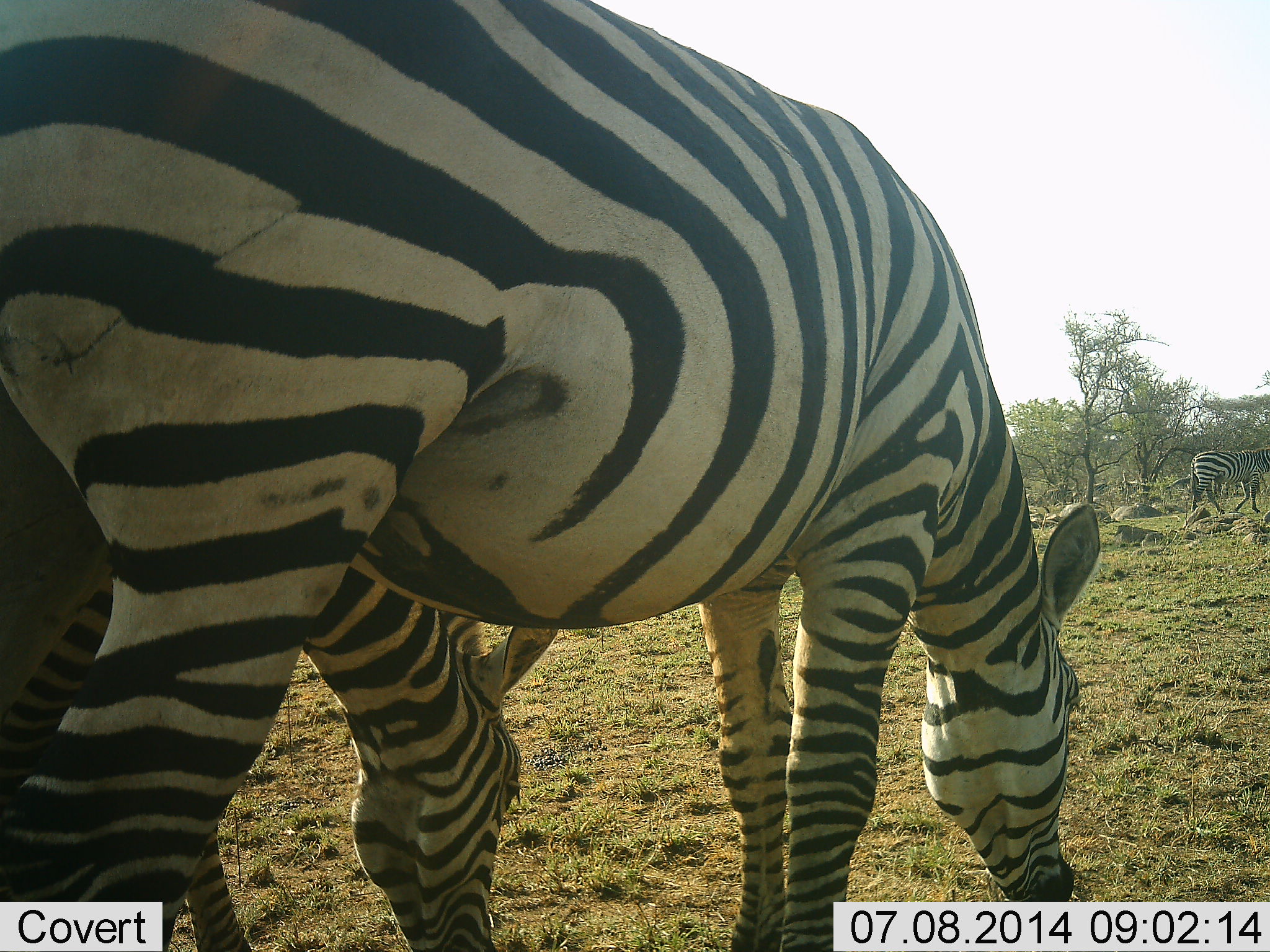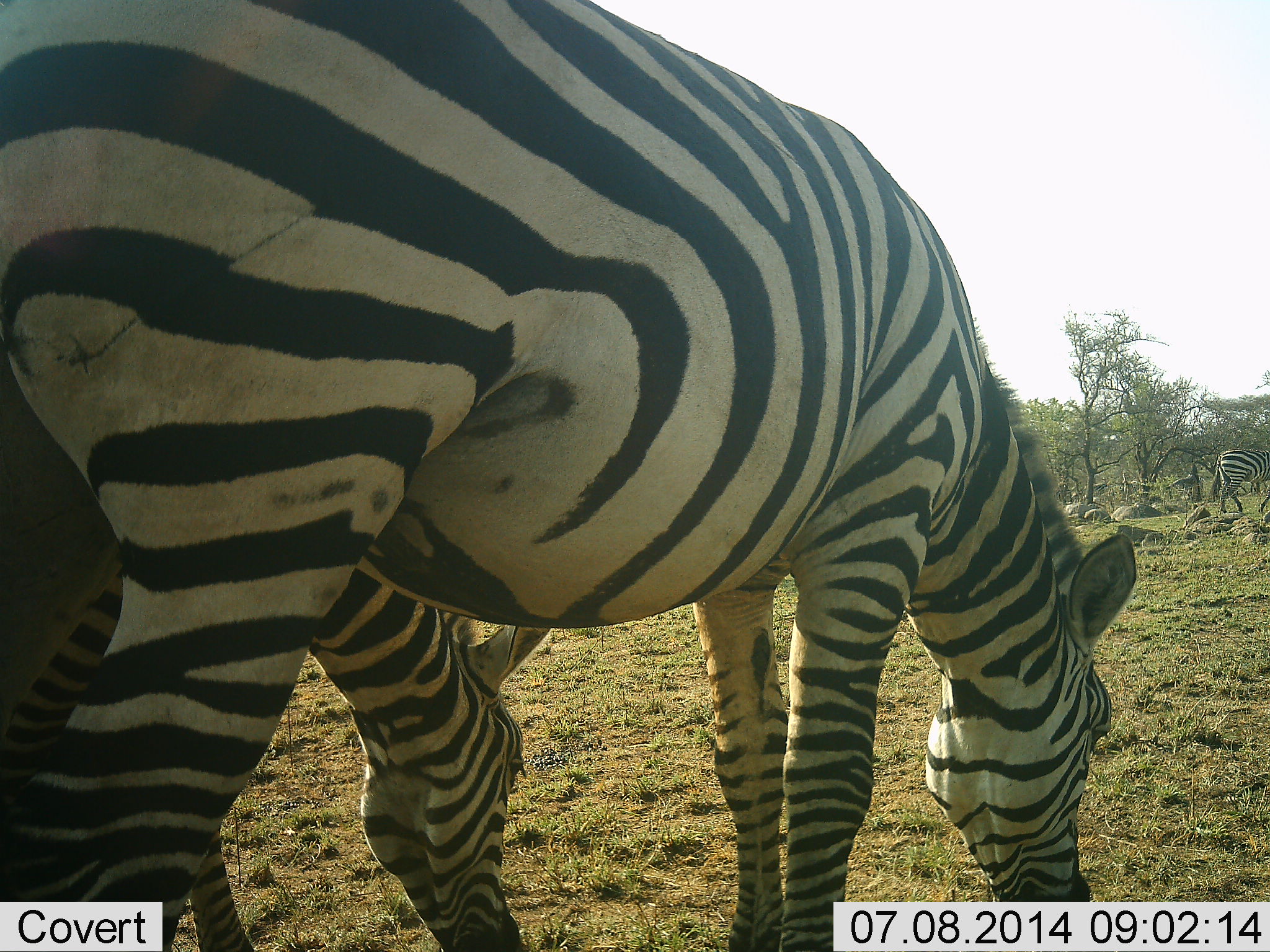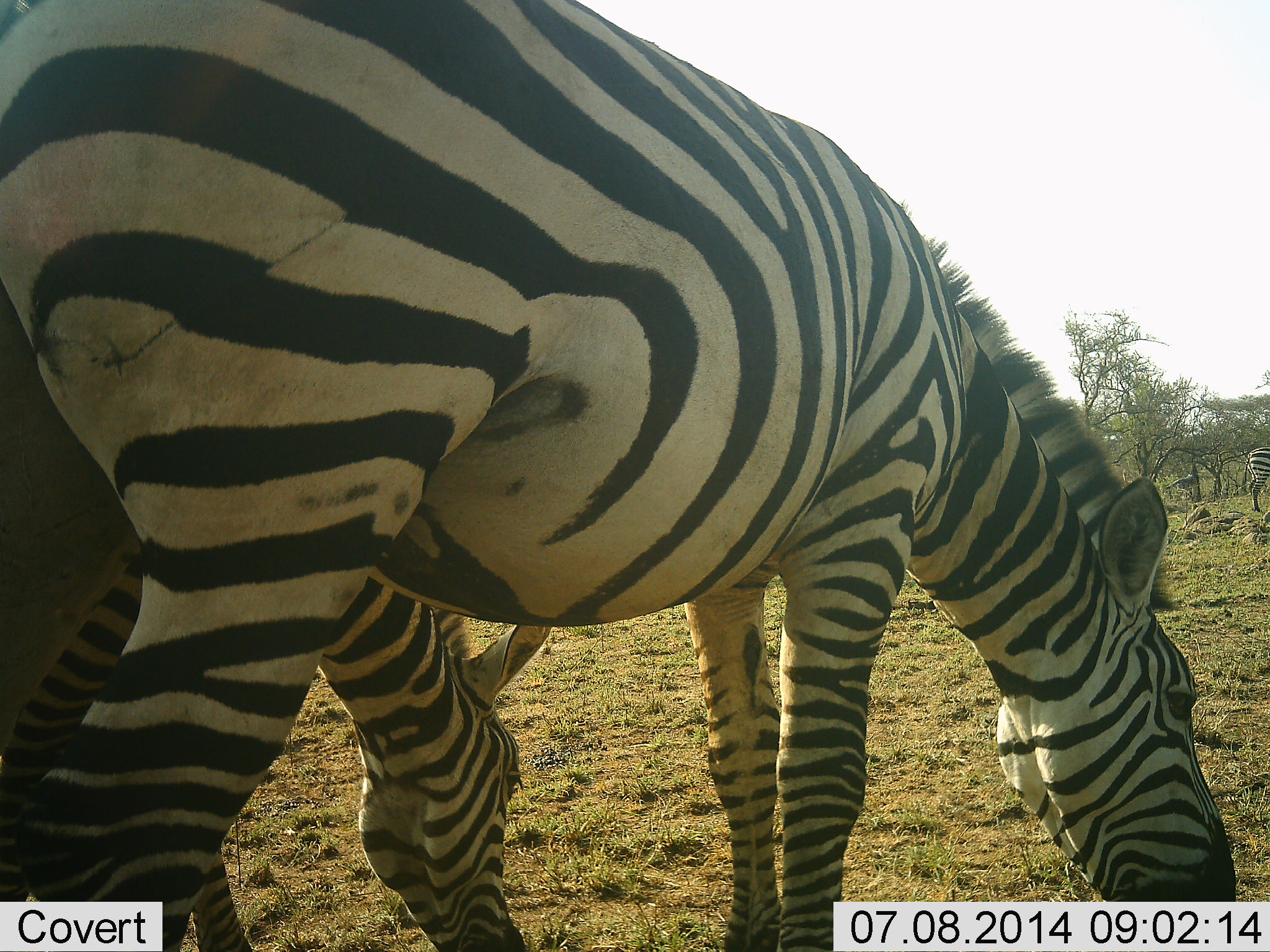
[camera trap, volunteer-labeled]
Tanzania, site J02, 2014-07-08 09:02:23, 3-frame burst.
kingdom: Animalia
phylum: Chordata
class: Mammalia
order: Perissodactyla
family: Equidae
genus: Equus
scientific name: Equus quagga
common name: plains zebra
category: zebra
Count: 3.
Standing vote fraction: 20%.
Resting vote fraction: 10%.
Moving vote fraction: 60%.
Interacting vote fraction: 0%.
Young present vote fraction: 0%.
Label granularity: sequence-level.